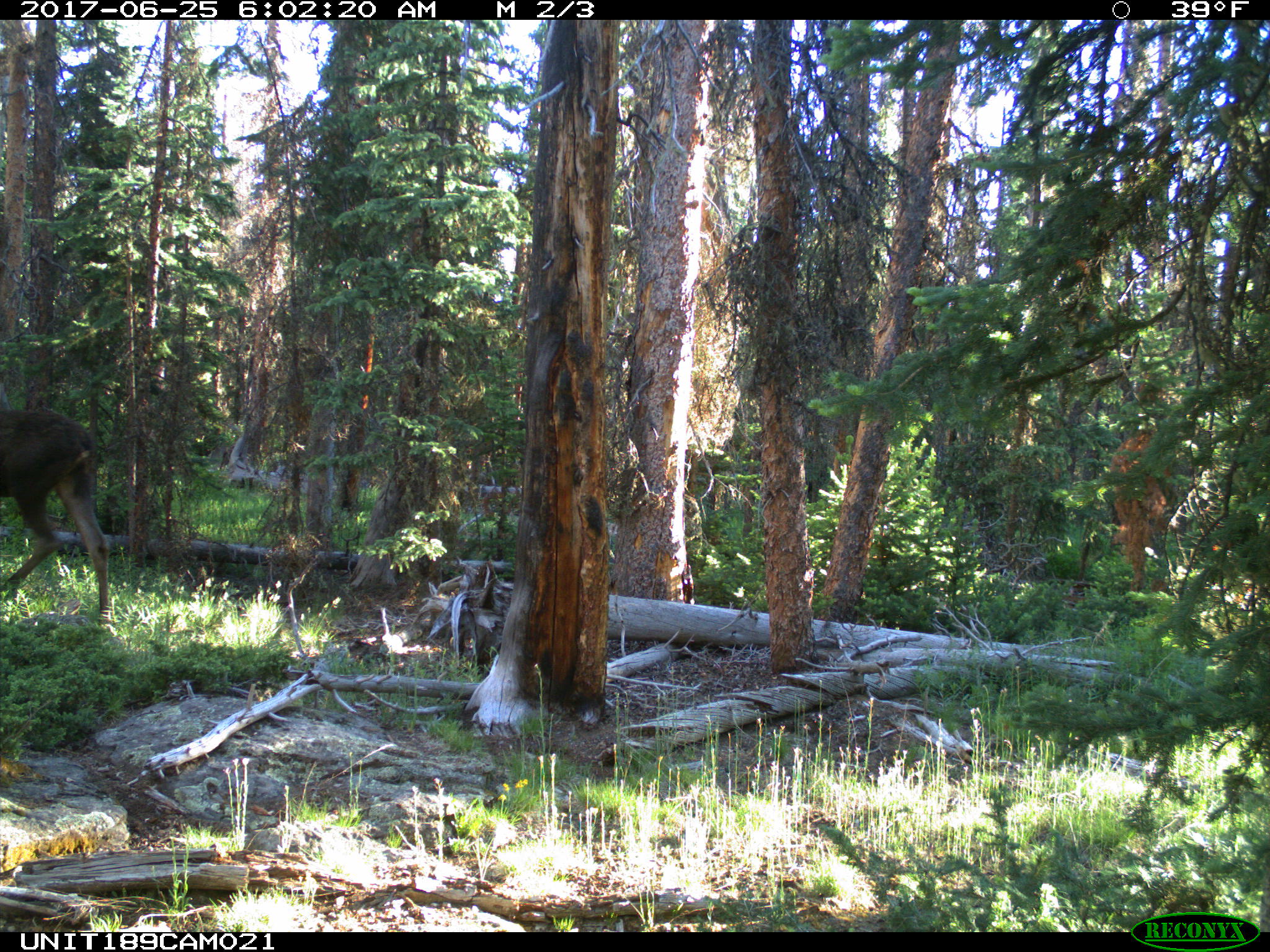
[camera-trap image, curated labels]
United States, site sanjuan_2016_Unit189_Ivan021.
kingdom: Animalia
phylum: Chordata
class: Mammalia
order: Artiodactyla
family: Cervidae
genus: Alces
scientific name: Alces alces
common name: moose